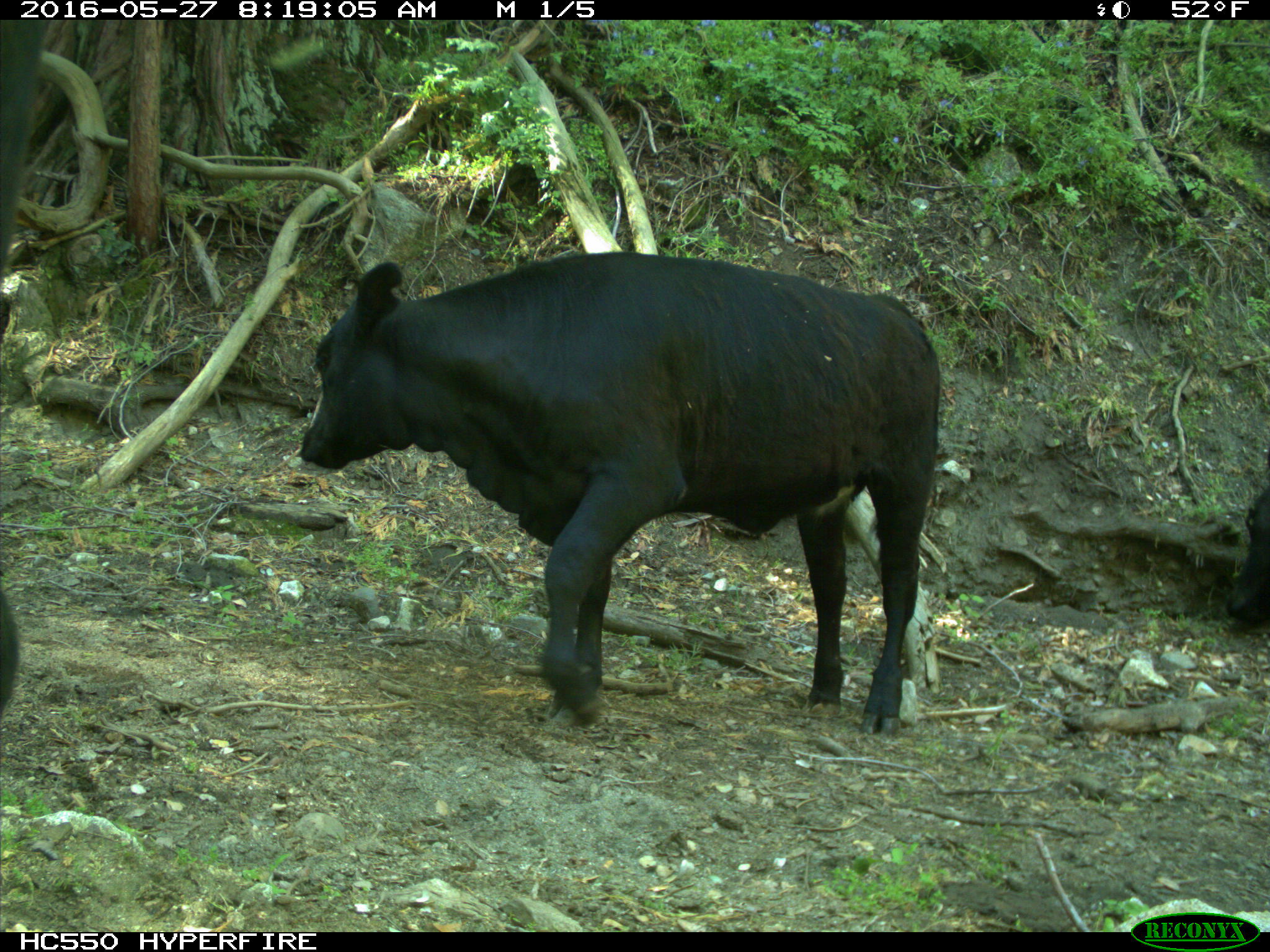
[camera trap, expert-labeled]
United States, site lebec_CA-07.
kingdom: Animalia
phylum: Chordata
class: Mammalia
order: Artiodactyla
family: Bovidae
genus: Bos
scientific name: Bos taurus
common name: domestic cow